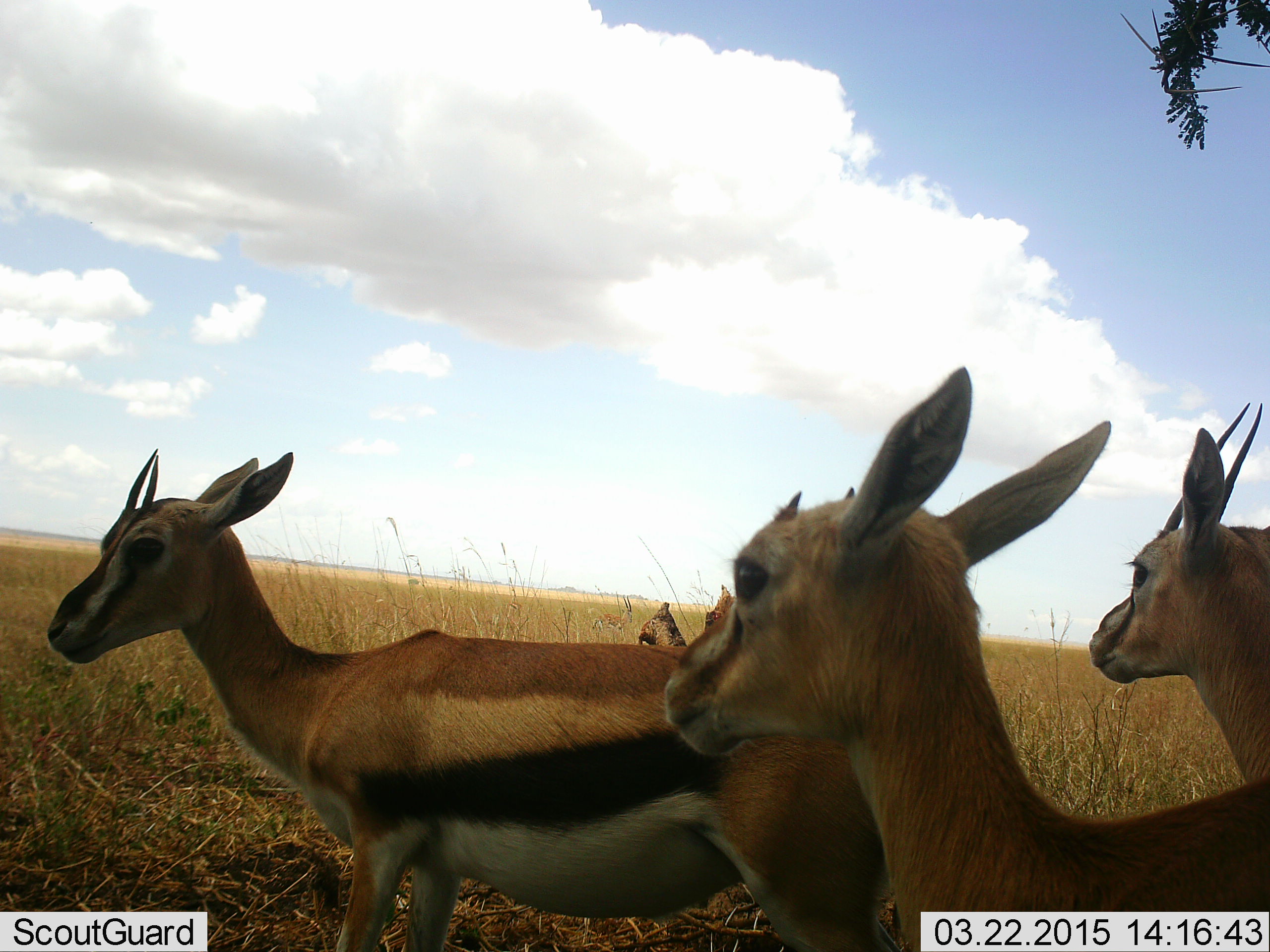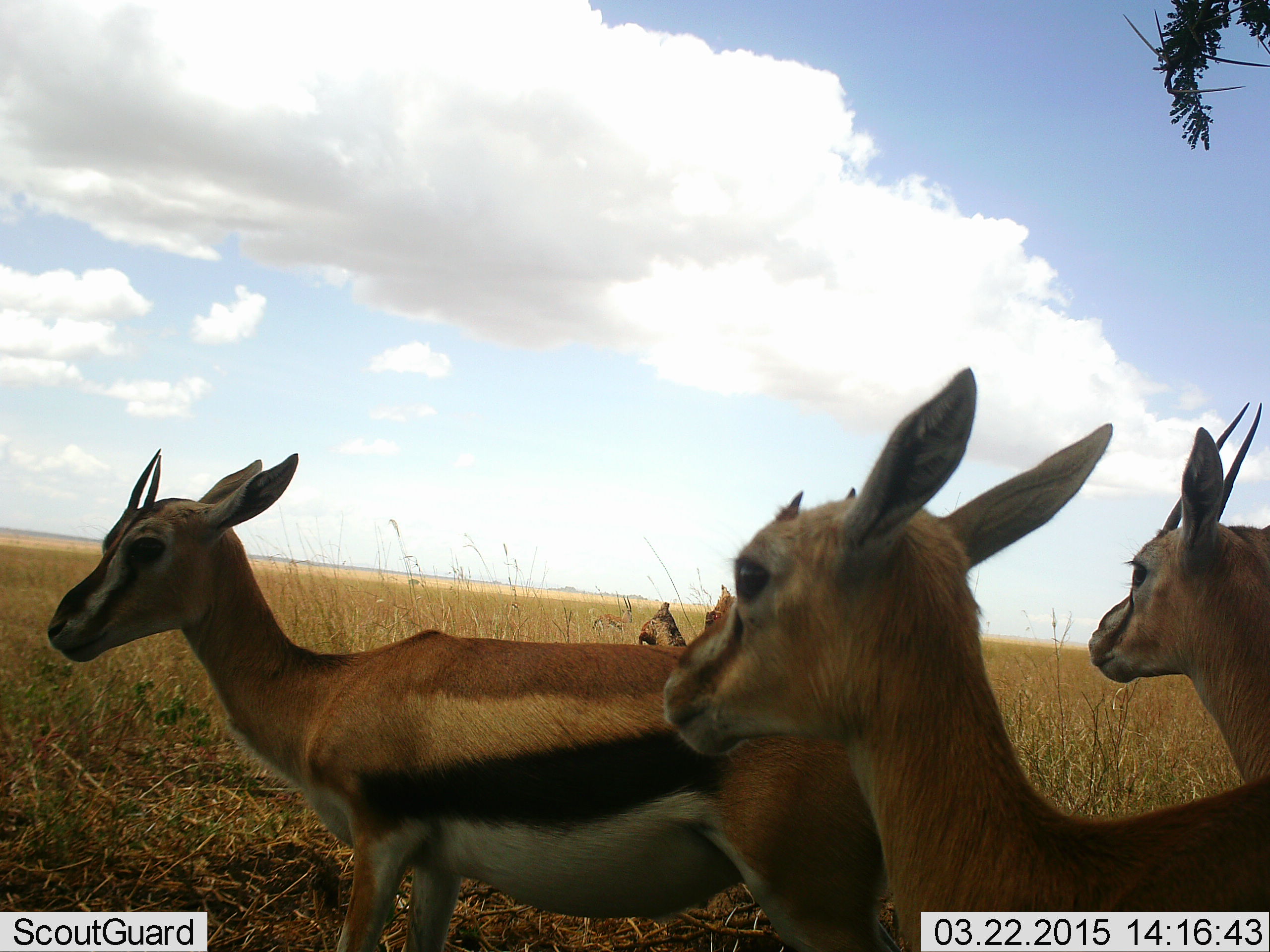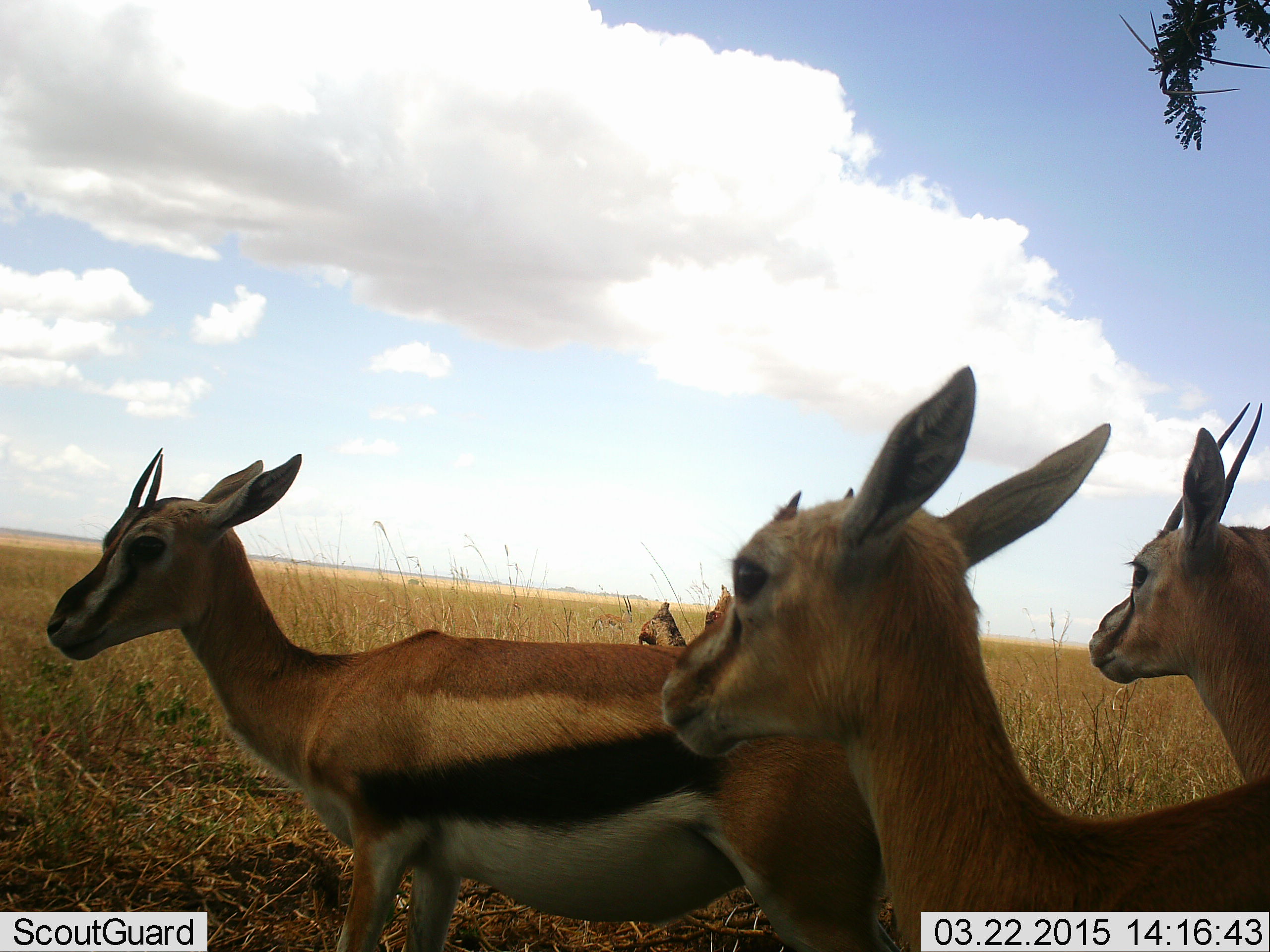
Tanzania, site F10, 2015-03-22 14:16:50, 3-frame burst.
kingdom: Animalia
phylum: Chordata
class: Mammalia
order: Artiodactyla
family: Bovidae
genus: Eudorcas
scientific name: Eudorcas thomsonii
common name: thomson's gazelle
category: gazellethomsons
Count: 4.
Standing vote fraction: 90%.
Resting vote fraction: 0%.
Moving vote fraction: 10%.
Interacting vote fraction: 0%.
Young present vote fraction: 0%.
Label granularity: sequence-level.